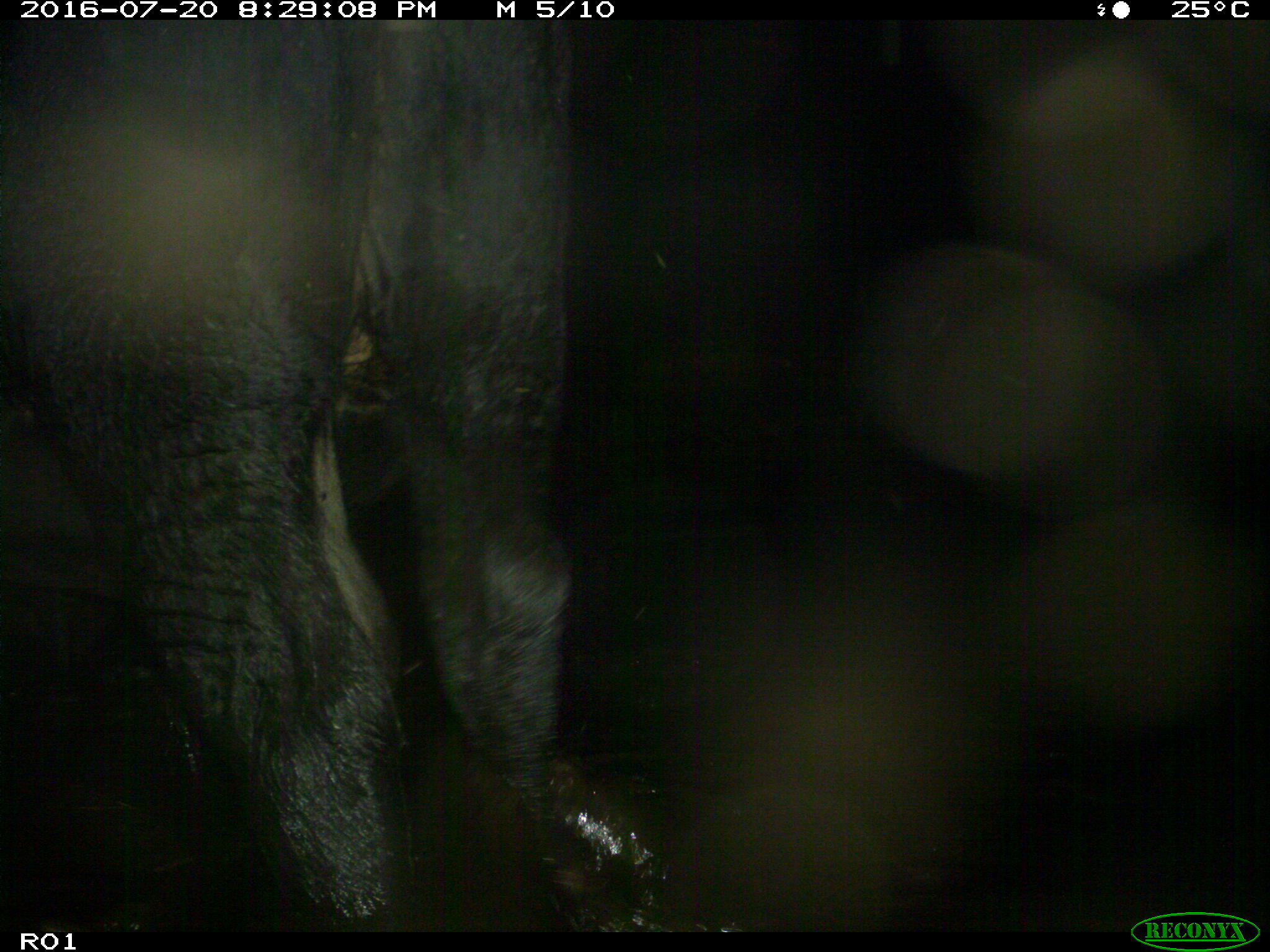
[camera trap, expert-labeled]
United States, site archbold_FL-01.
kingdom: Animalia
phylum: Chordata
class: Mammalia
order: Artiodactyla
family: Bovidae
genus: Bos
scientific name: Bos taurus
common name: domestic cow